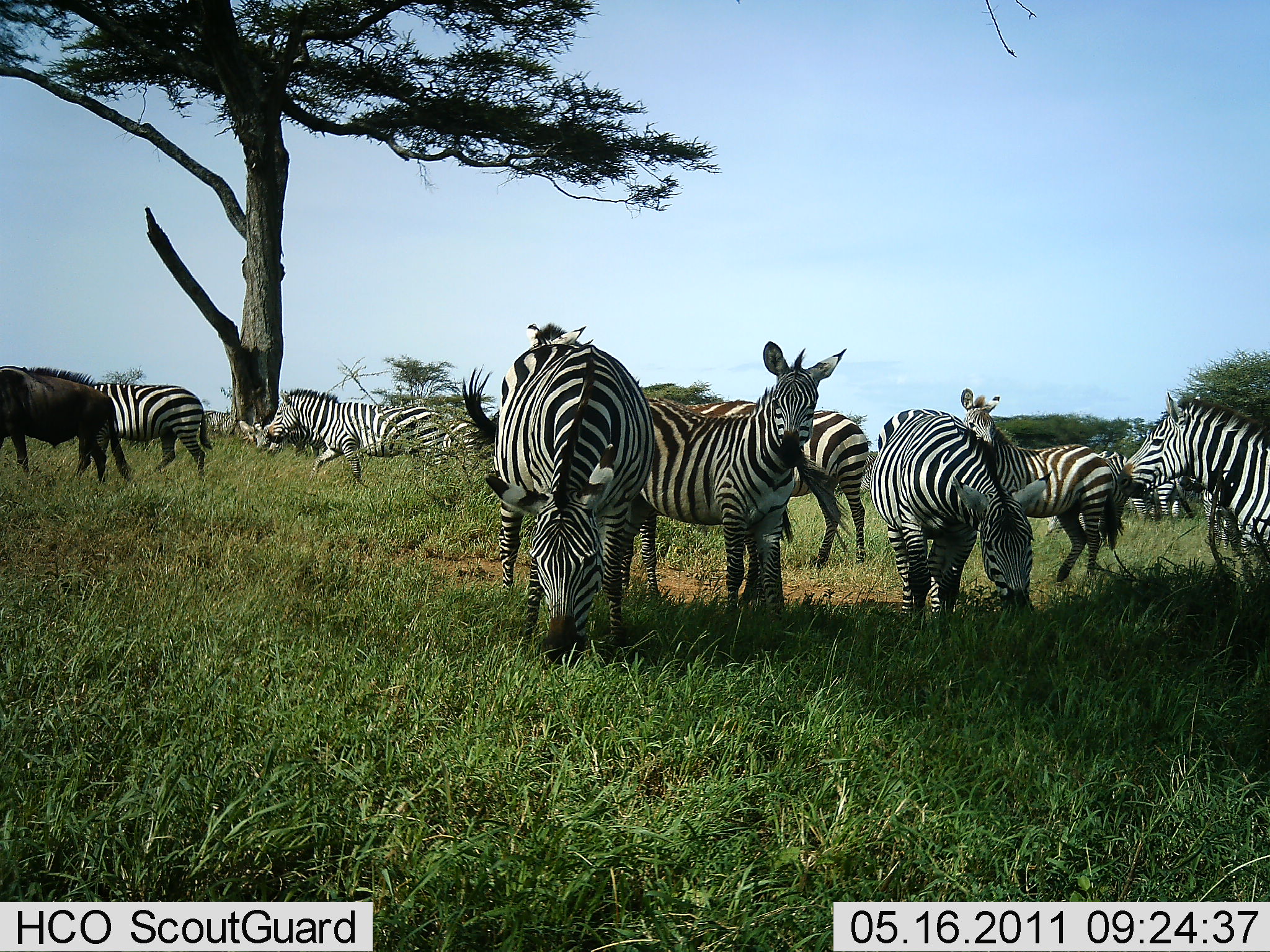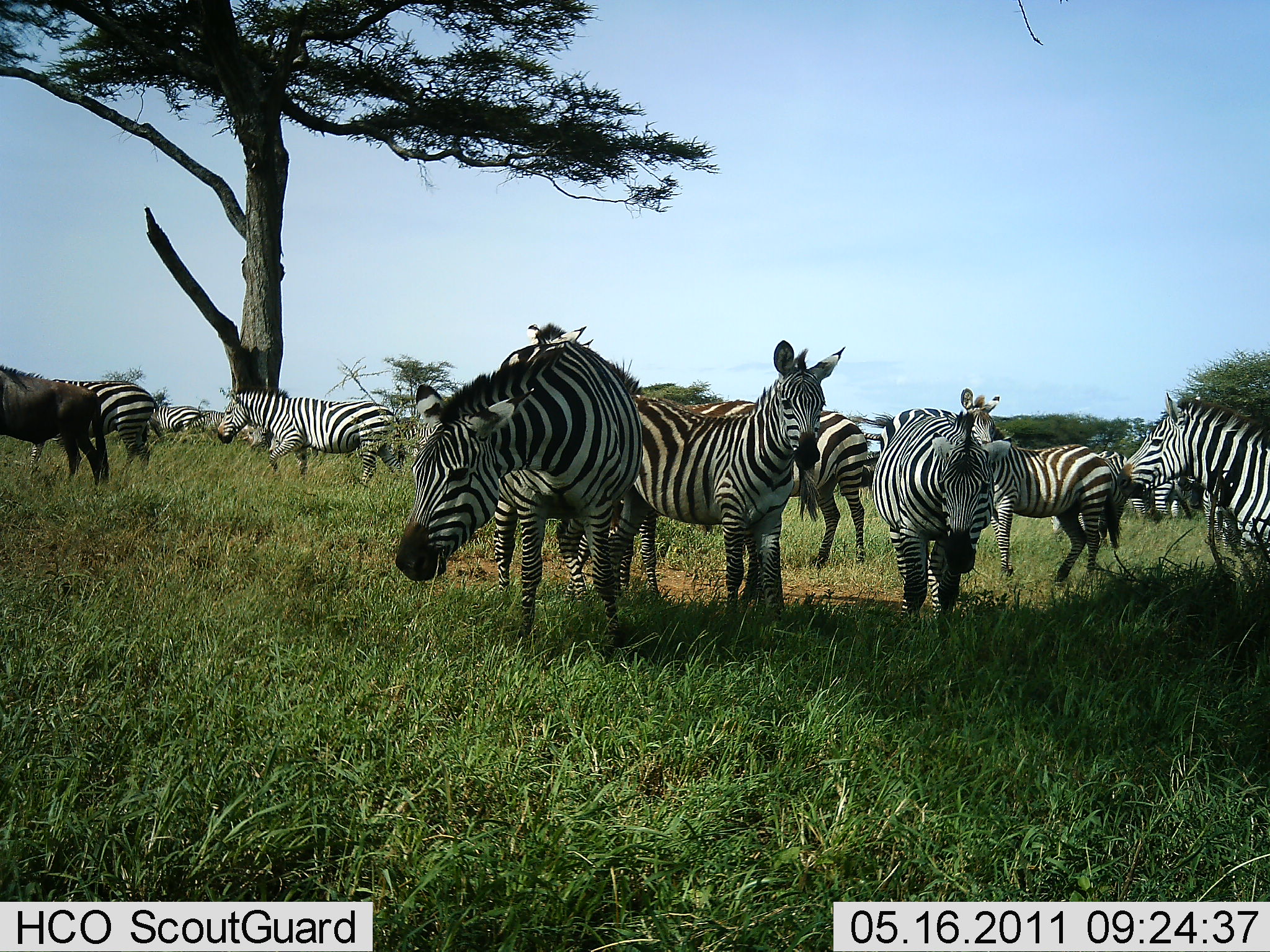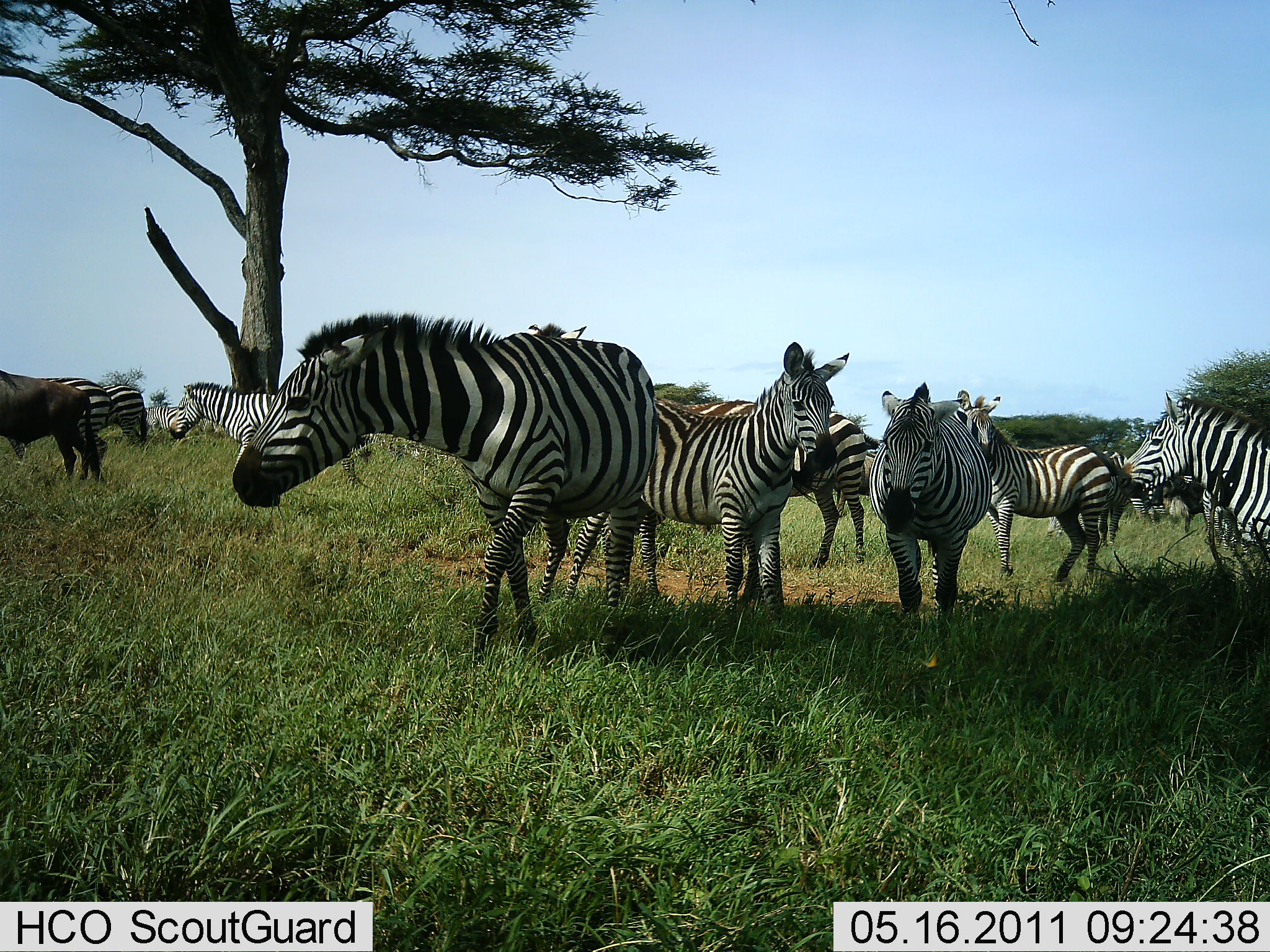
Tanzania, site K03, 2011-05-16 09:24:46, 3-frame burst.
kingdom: Animalia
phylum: Chordata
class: Mammalia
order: Artiodactyla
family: Bovidae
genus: Connochaetes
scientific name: Connochaetes taurinus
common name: blue wildebeest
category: wildebeest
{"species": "wildebeest (blue wildebeest) (Connochaetes taurinus)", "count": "1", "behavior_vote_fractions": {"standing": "62%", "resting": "0%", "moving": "31%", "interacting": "8%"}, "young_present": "0%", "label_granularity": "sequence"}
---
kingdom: Animalia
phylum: Chordata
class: Mammalia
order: Perissodactyla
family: Equidae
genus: Equus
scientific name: Equus quagga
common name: plains zebra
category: zebra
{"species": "zebra (plains zebra) (Equus quagga)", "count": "11-50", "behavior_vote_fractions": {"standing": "90%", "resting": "10%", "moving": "48%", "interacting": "19%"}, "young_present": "5%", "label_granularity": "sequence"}